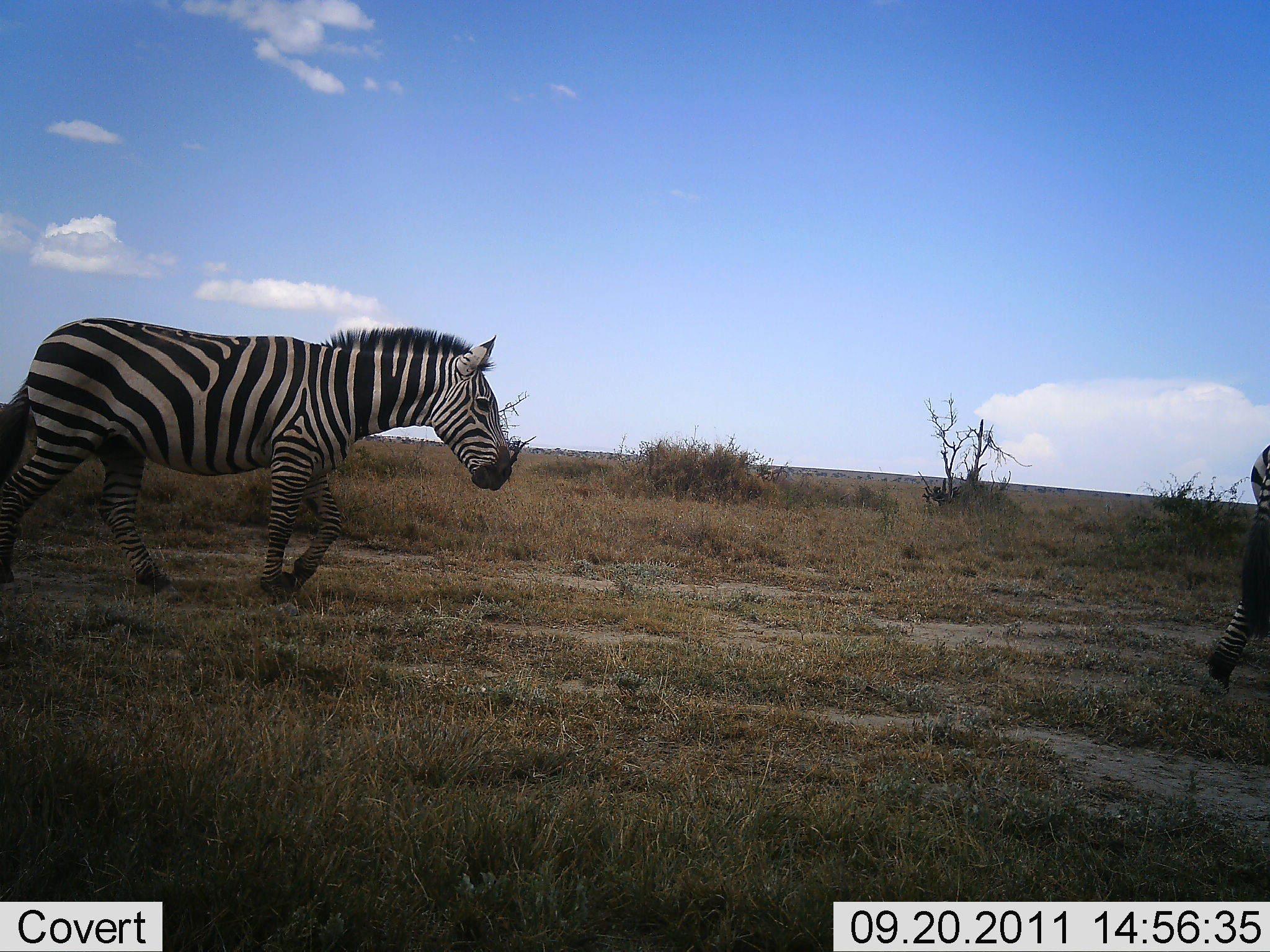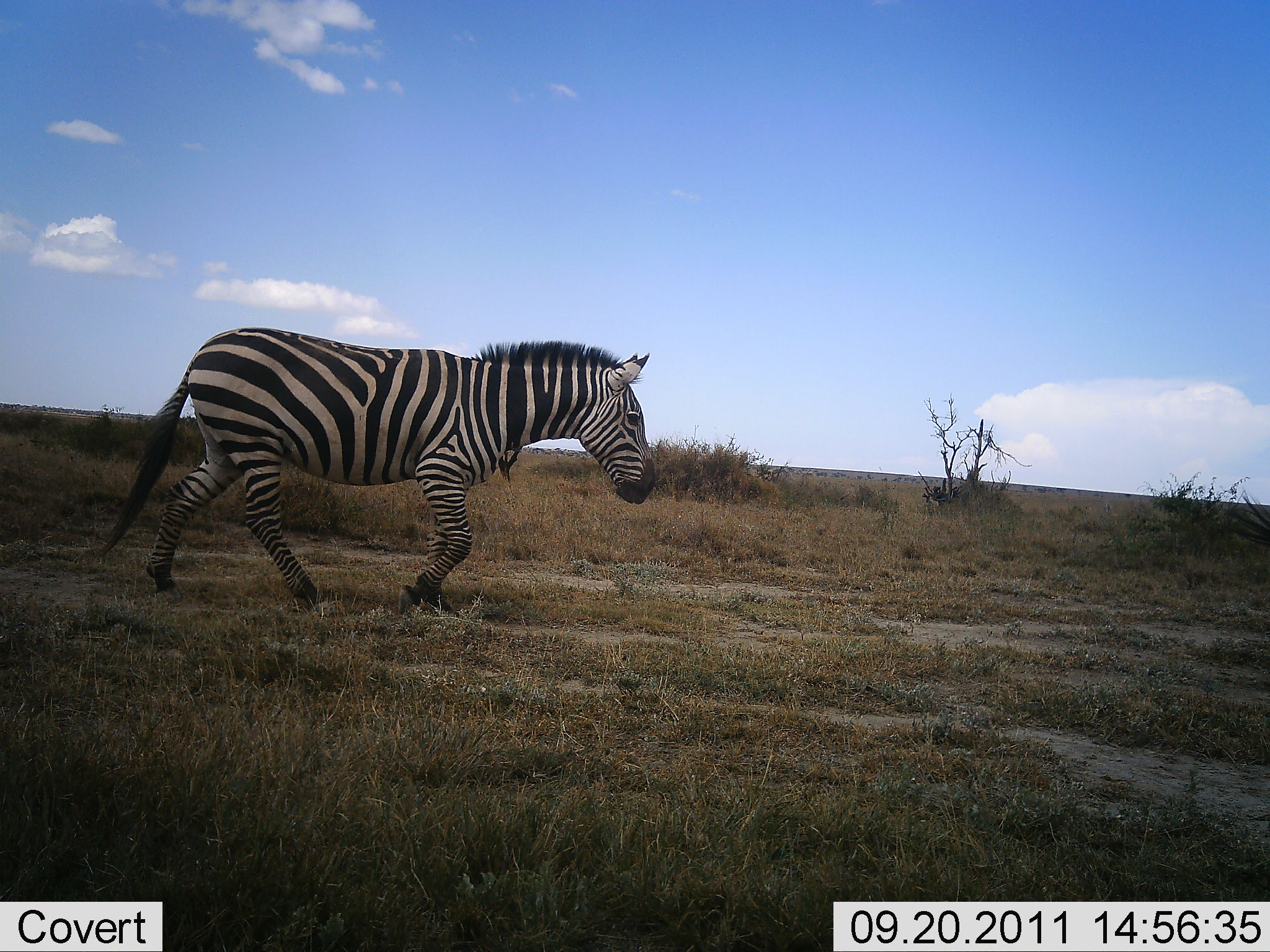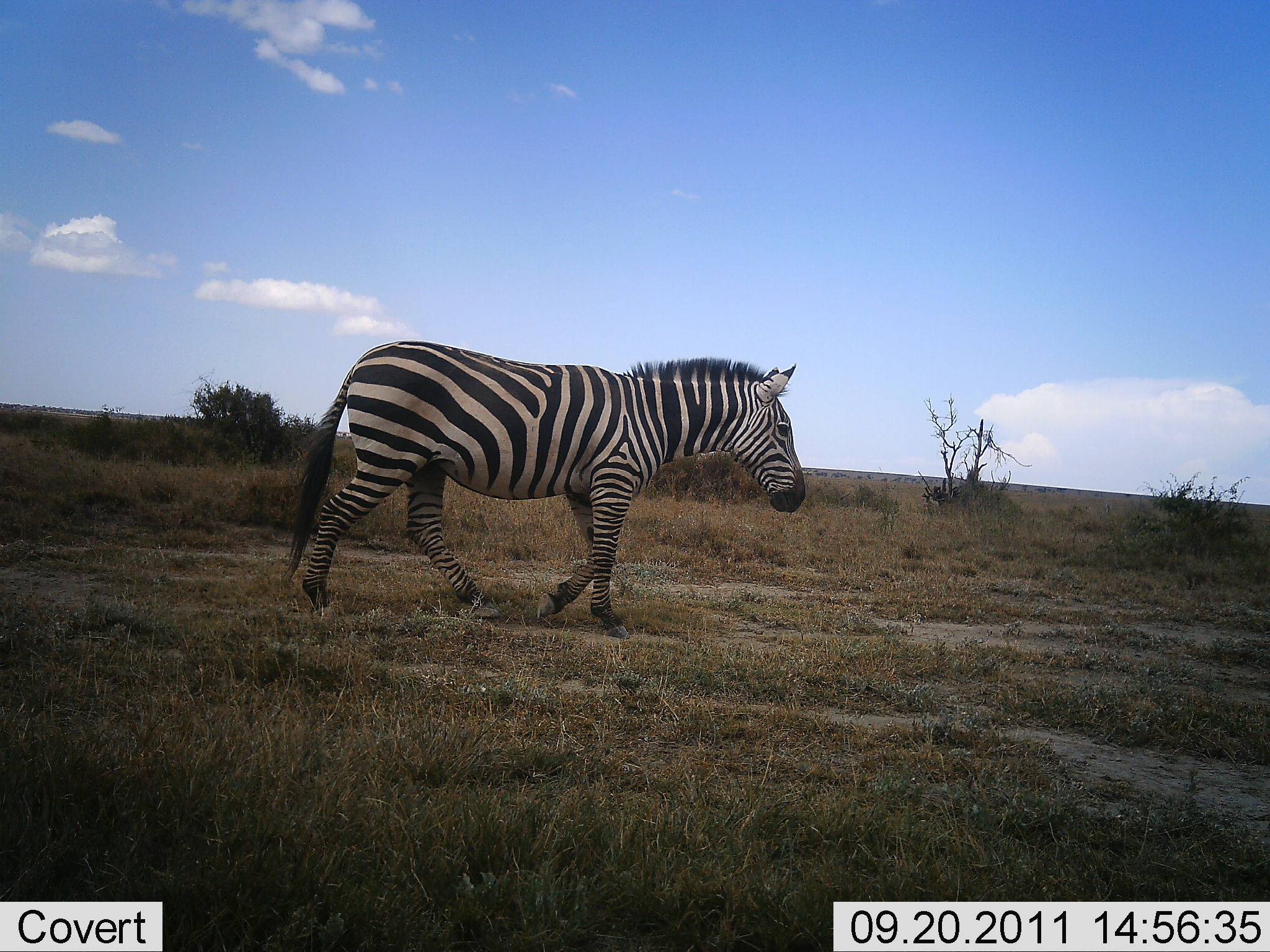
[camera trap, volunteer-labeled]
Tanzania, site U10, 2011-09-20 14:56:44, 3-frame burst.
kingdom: Animalia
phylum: Chordata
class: Mammalia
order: Perissodactyla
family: Equidae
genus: Equus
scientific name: Equus quagga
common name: plains zebra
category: zebra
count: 2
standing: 0%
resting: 0%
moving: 100%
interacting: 0%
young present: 0%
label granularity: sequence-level